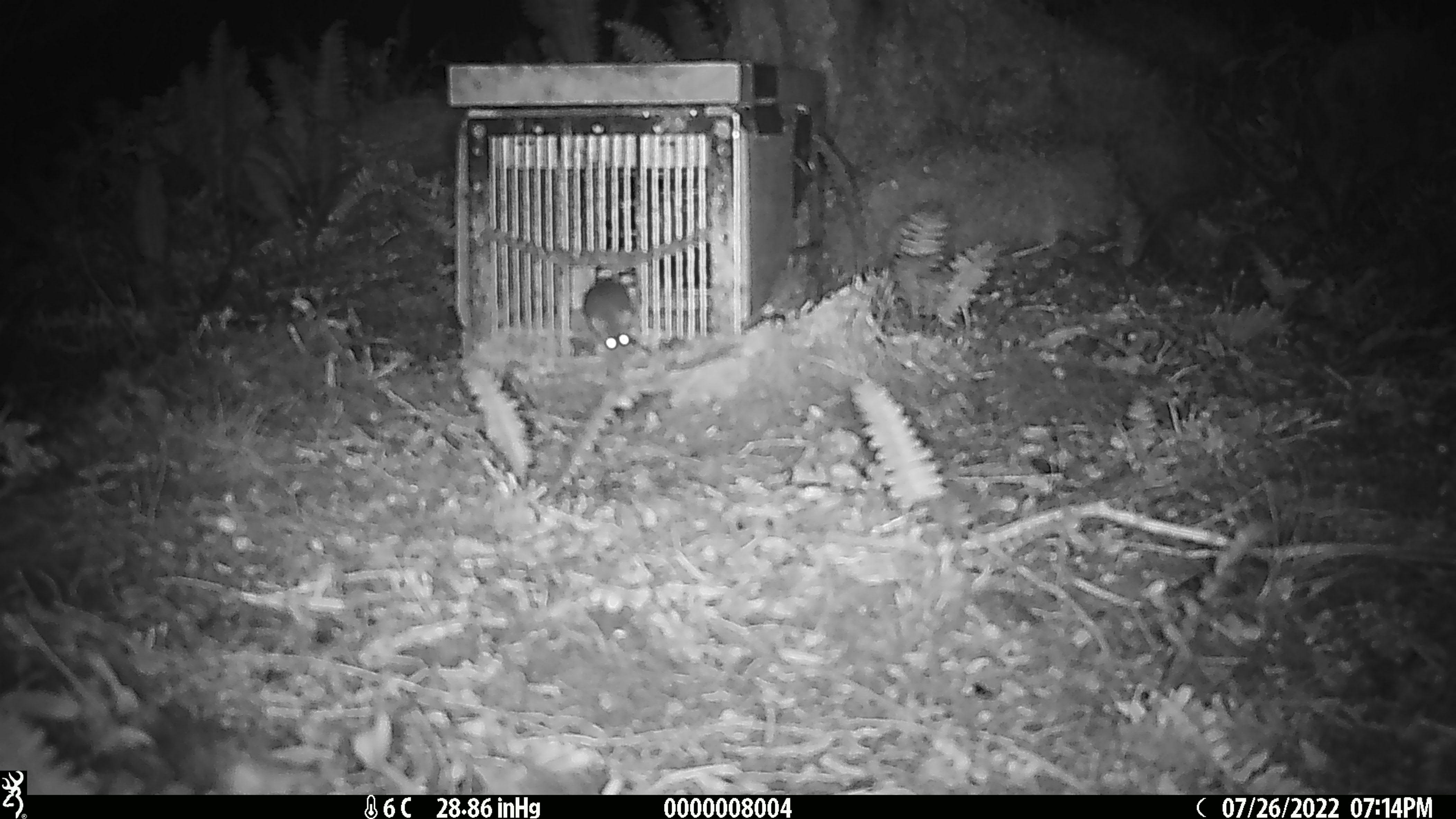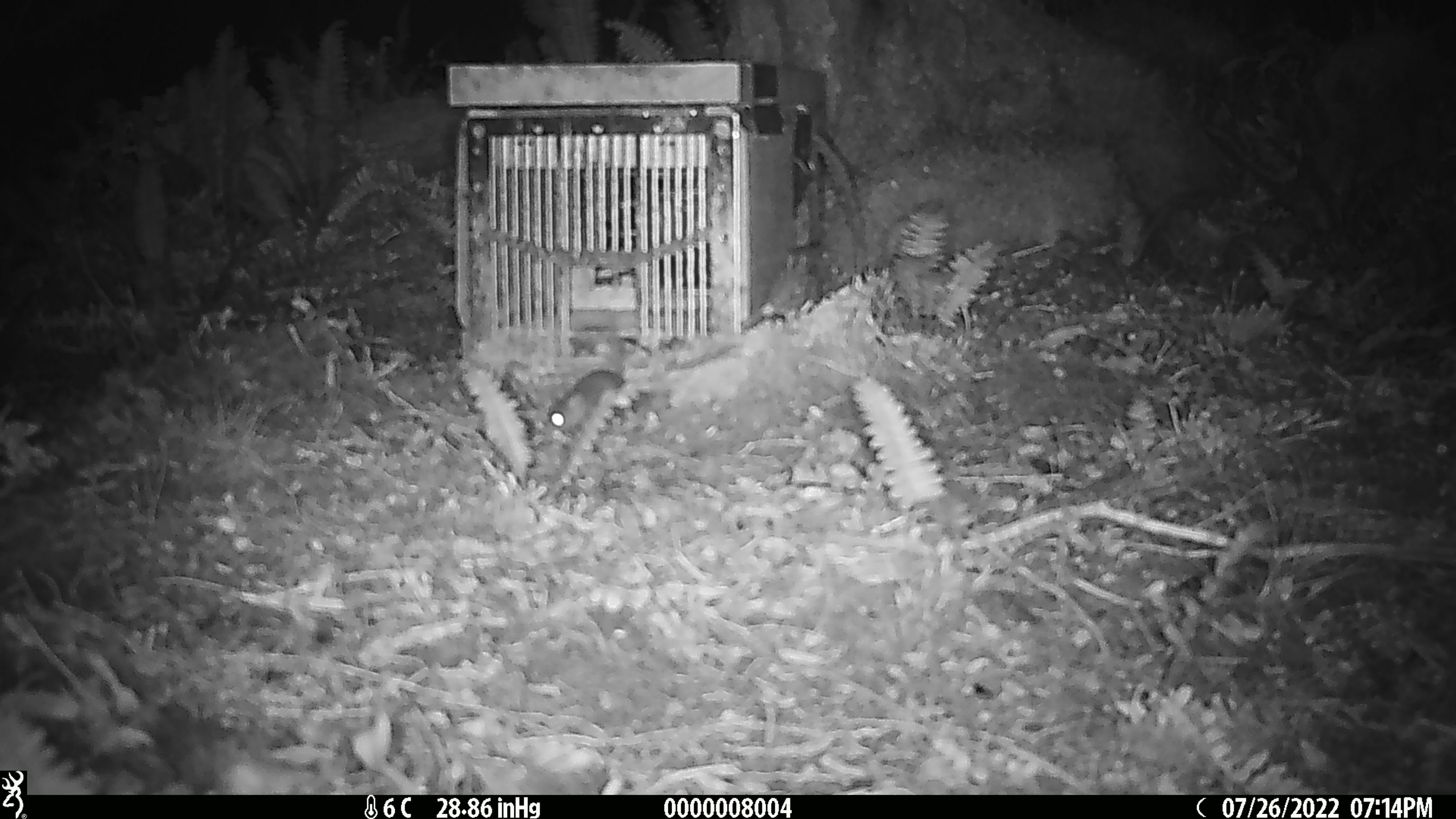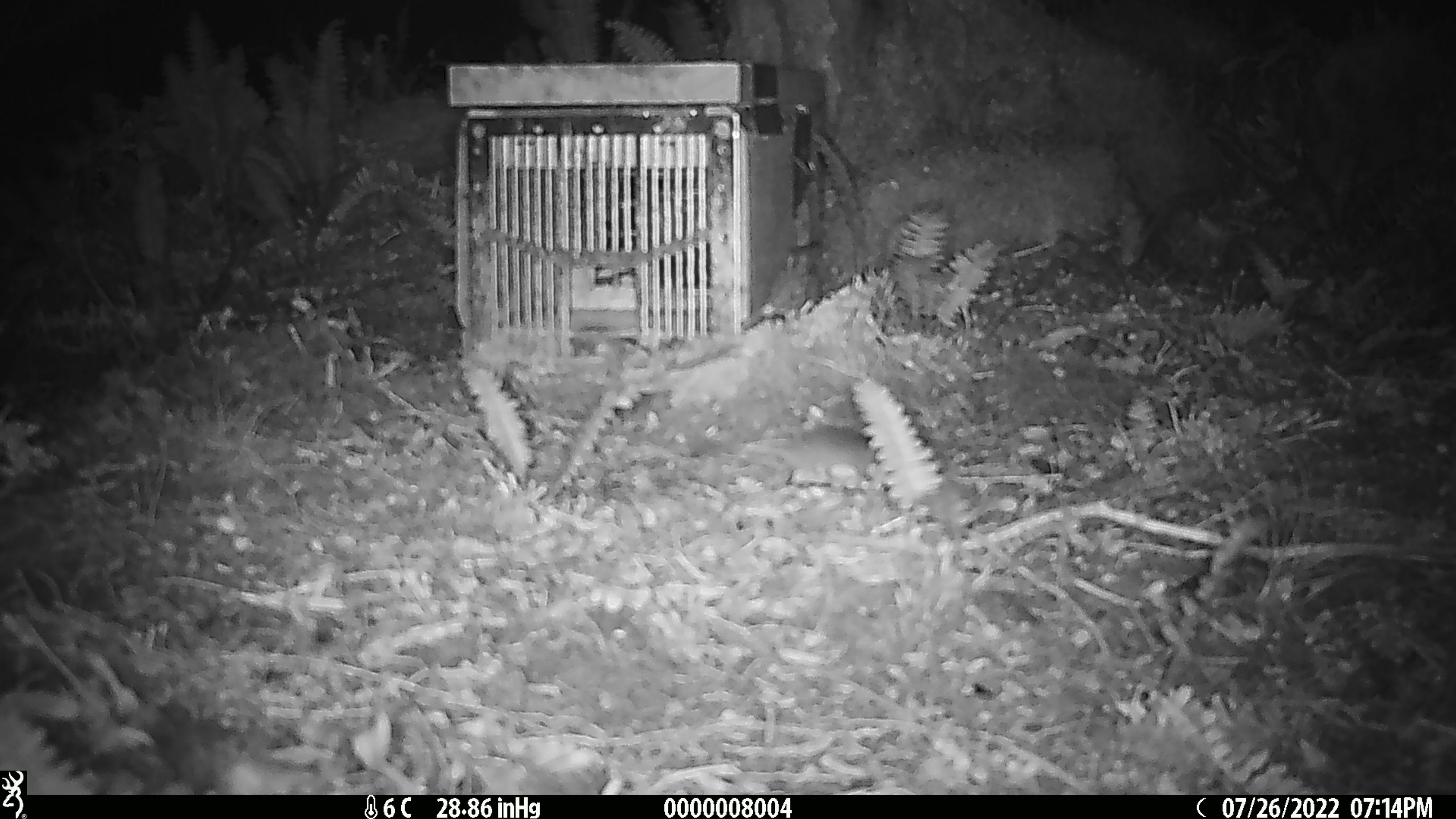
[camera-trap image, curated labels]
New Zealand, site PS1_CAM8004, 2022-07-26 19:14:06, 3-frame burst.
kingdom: Animalia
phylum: Chordata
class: Mammalia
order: Rodentia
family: Muridae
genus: Mus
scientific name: Mus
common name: mouse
Mouse (Mus).